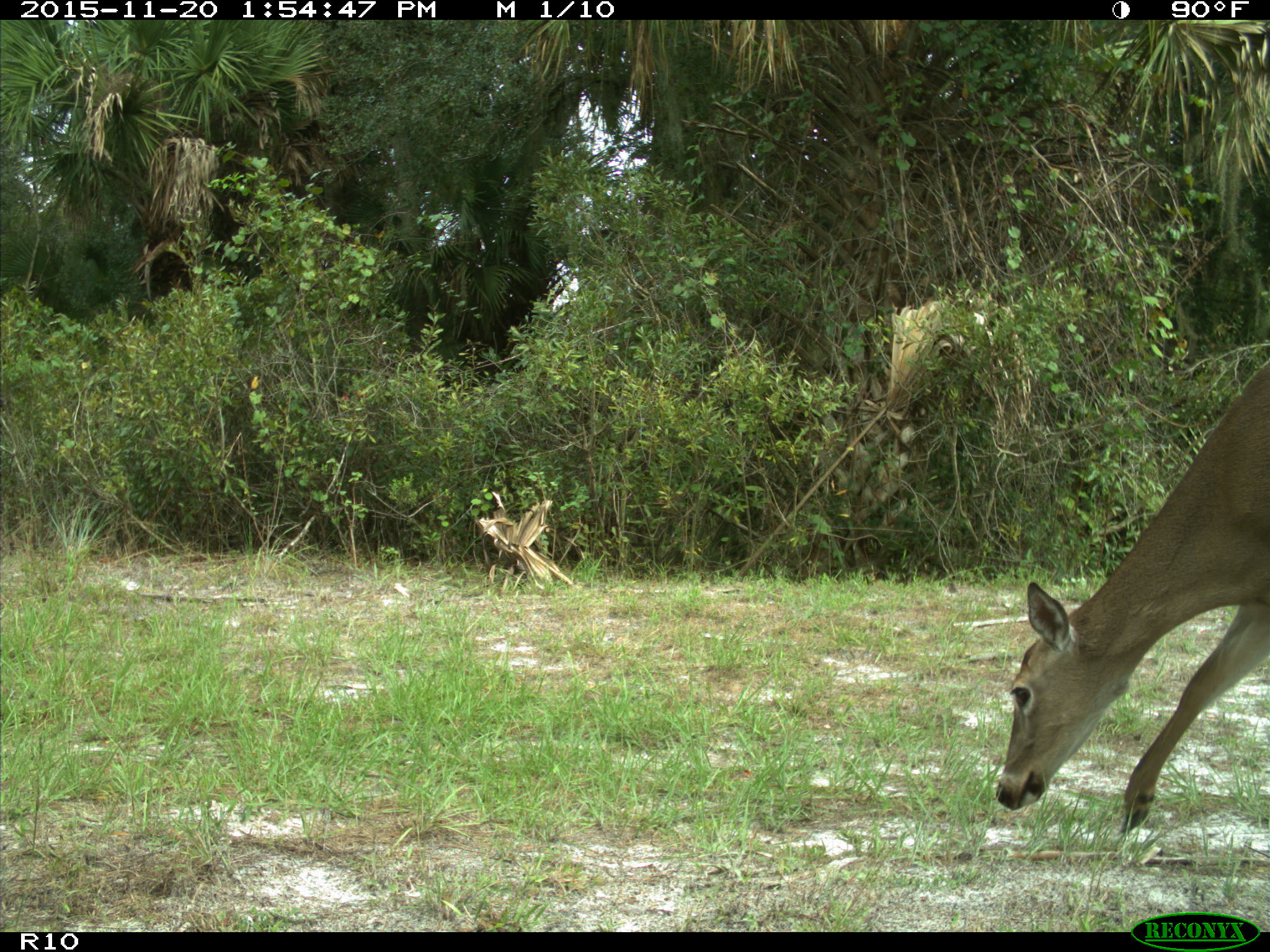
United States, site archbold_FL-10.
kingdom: Animalia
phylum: Chordata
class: Mammalia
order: Artiodactyla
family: Cervidae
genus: Odocoileus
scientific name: Odocoileus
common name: deer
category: unidentified deer